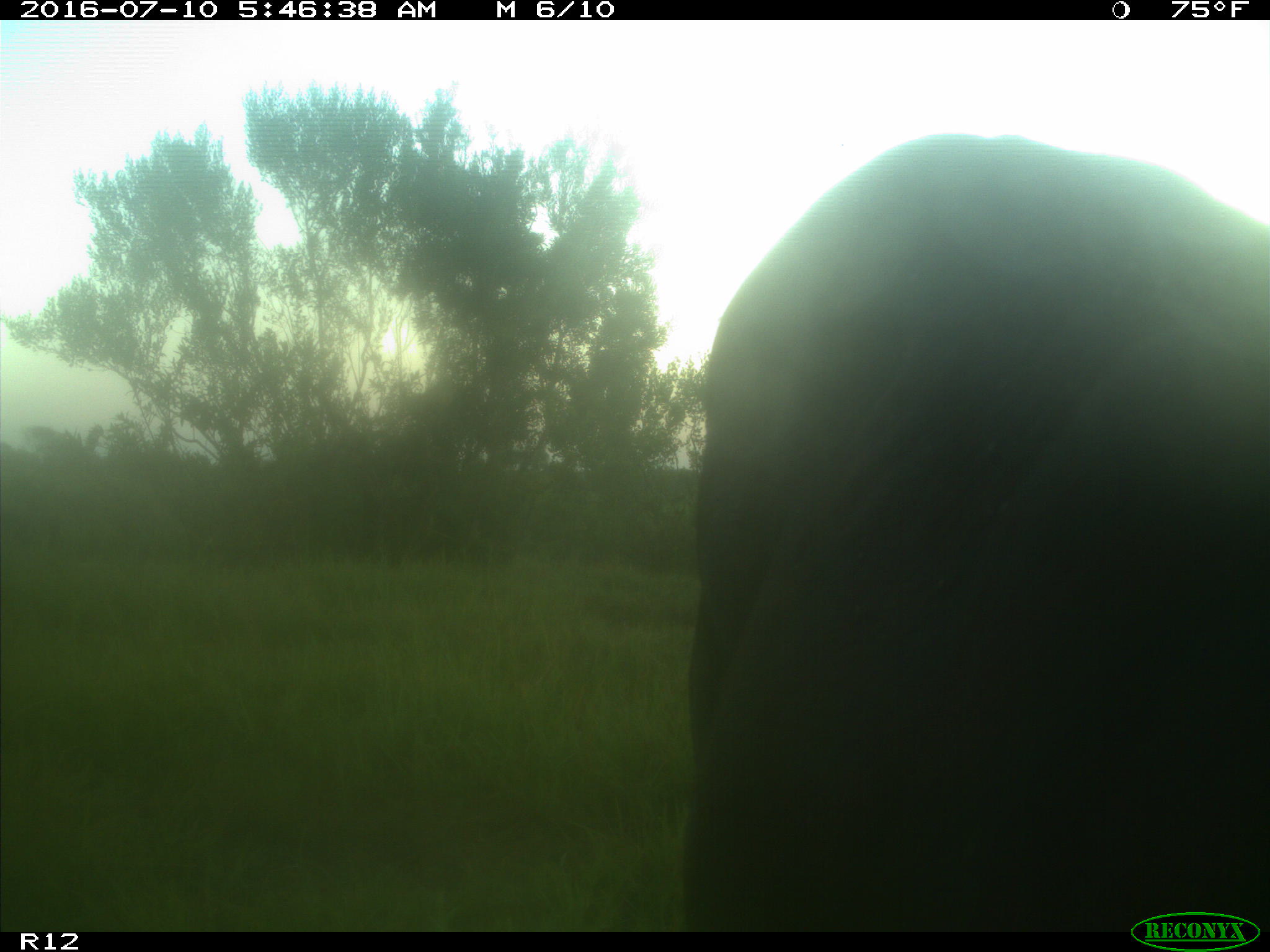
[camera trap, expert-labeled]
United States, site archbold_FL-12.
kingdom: Animalia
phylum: Chordata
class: Mammalia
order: Artiodactyla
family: Bovidae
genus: Bos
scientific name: Bos taurus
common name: domestic cow